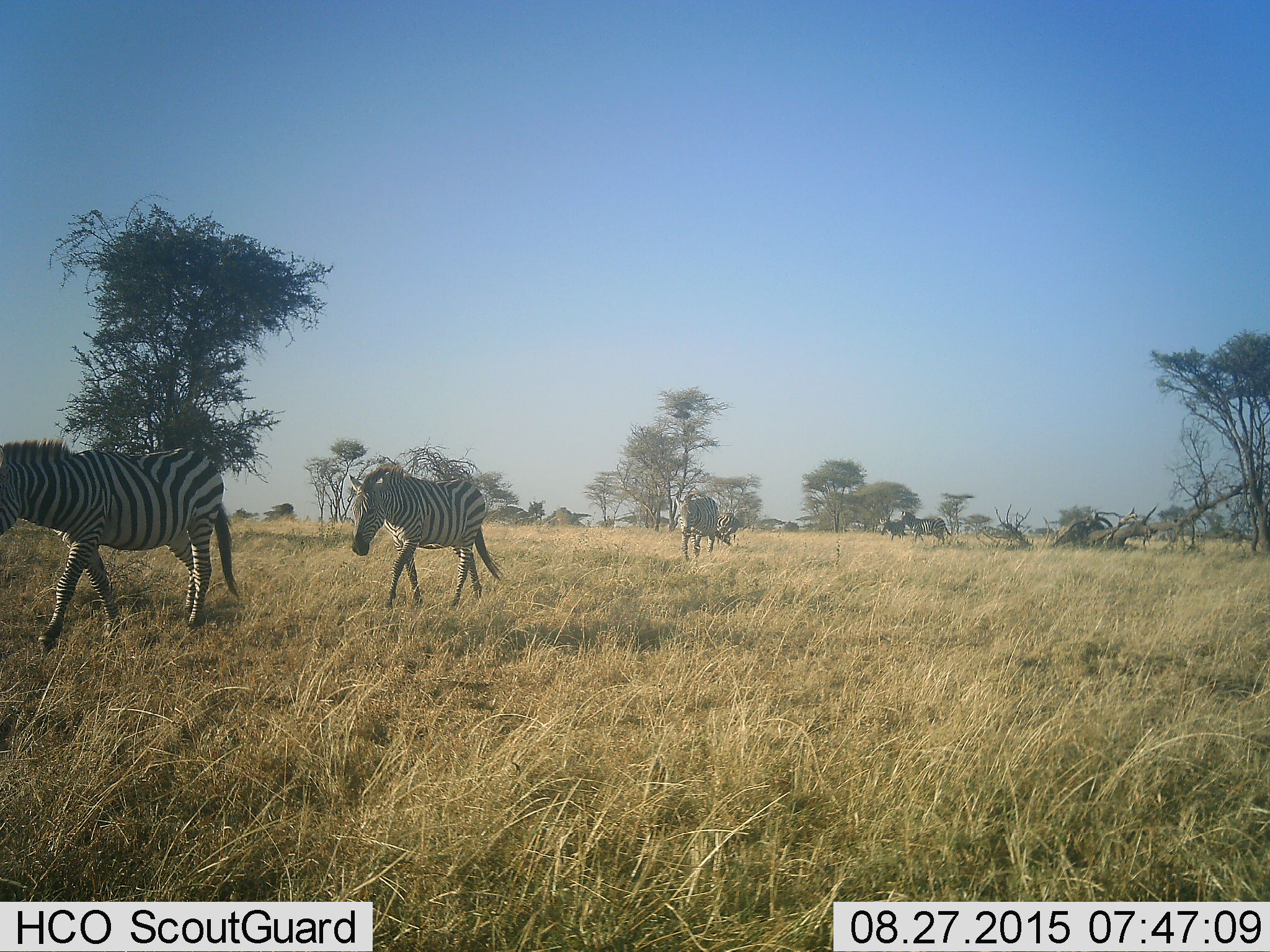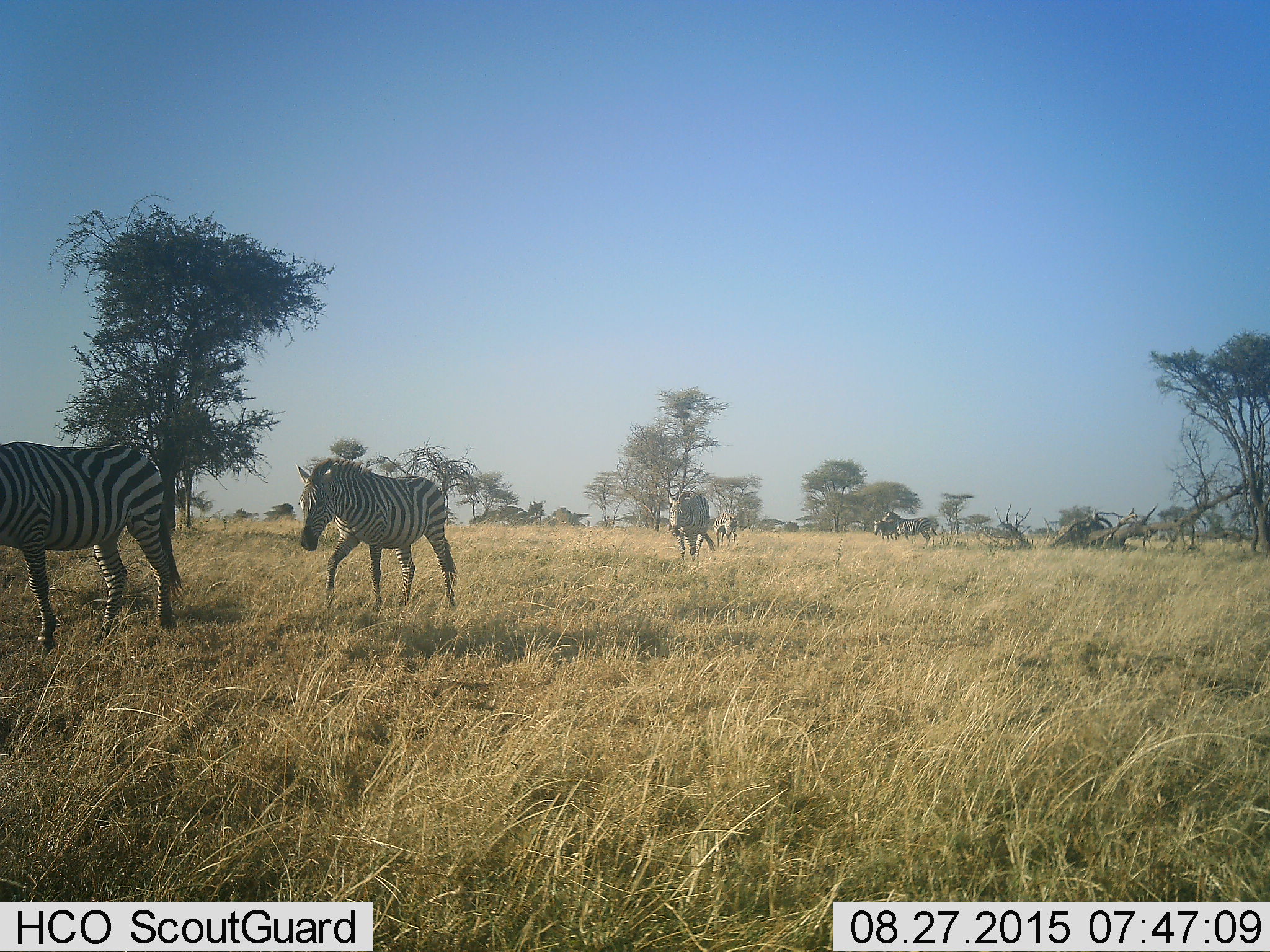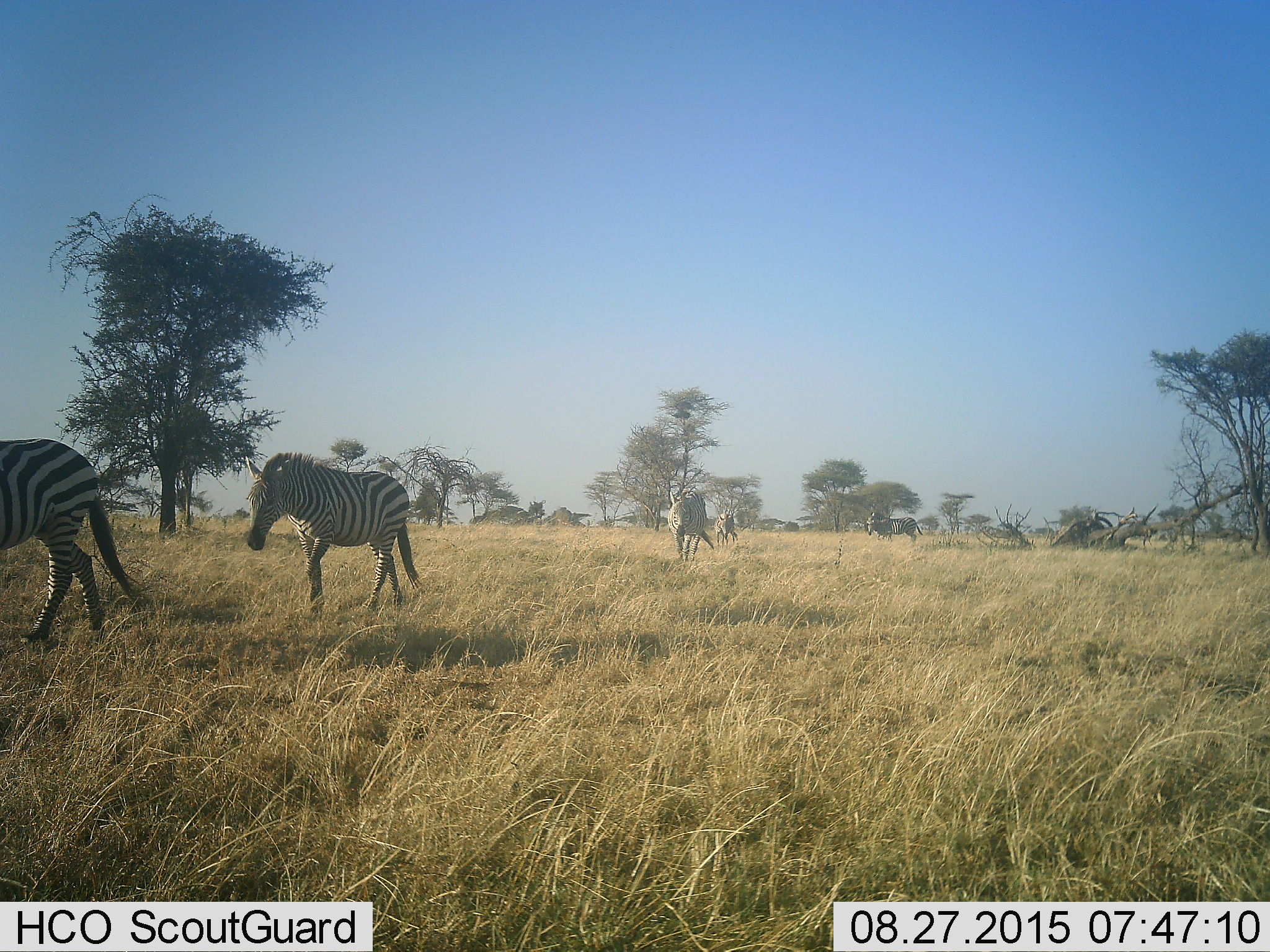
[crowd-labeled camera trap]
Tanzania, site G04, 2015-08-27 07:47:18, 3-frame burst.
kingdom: Animalia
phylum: Chordata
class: Mammalia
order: Perissodactyla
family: Equidae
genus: Equus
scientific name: Equus quagga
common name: plains zebra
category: zebra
Zebra (plains zebra) (Equus quagga), count 6. Behavior (volunteer vote fractions): standing 5%, resting 0%, moving 100%, interacting 0%. Young present (vote fraction): 21%. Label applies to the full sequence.